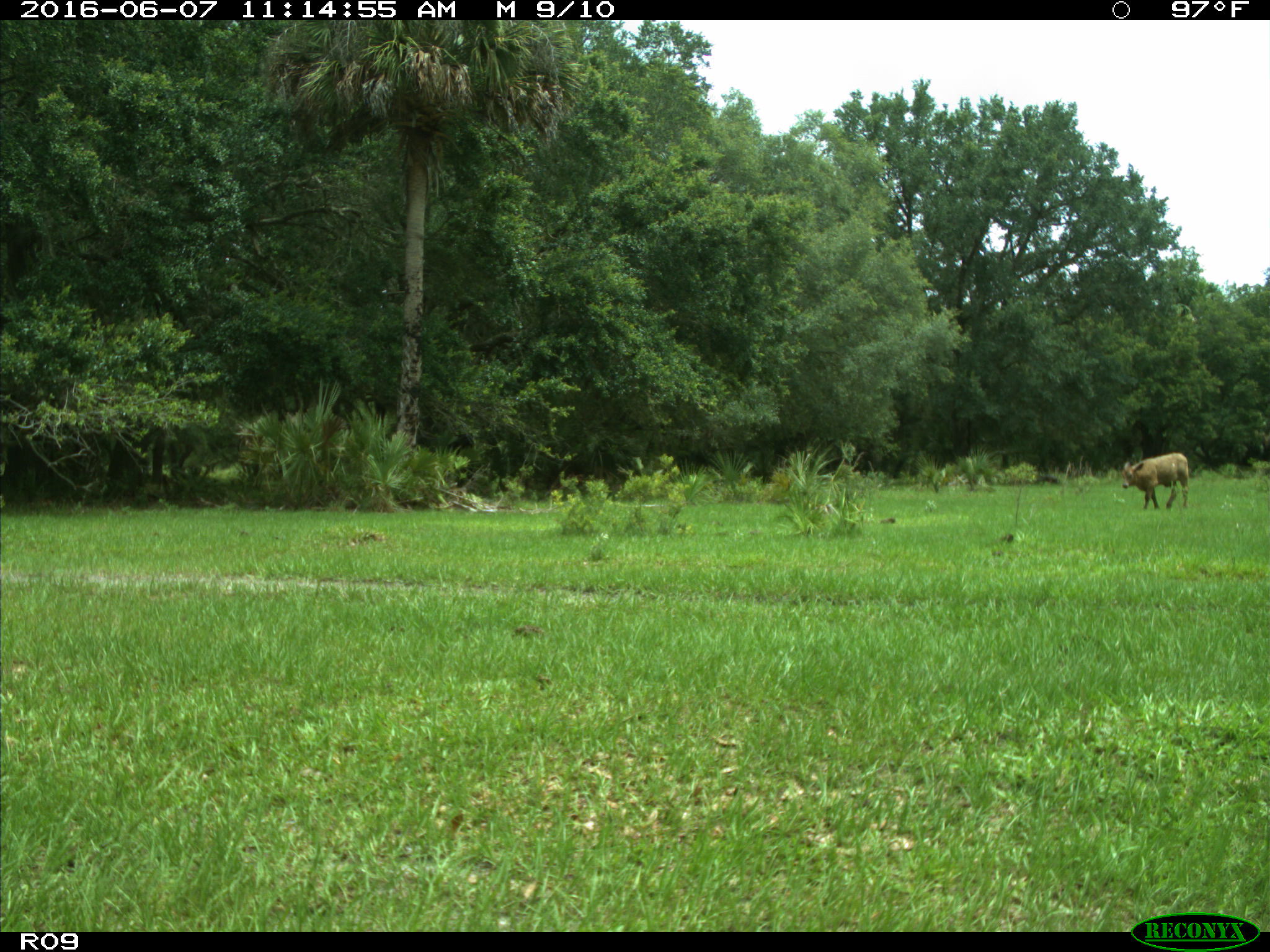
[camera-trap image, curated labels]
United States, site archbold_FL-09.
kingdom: Animalia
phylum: Chordata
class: Mammalia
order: Artiodactyla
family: Bovidae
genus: Bos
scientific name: Bos taurus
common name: domestic cow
Bos taurus (domestic cow).